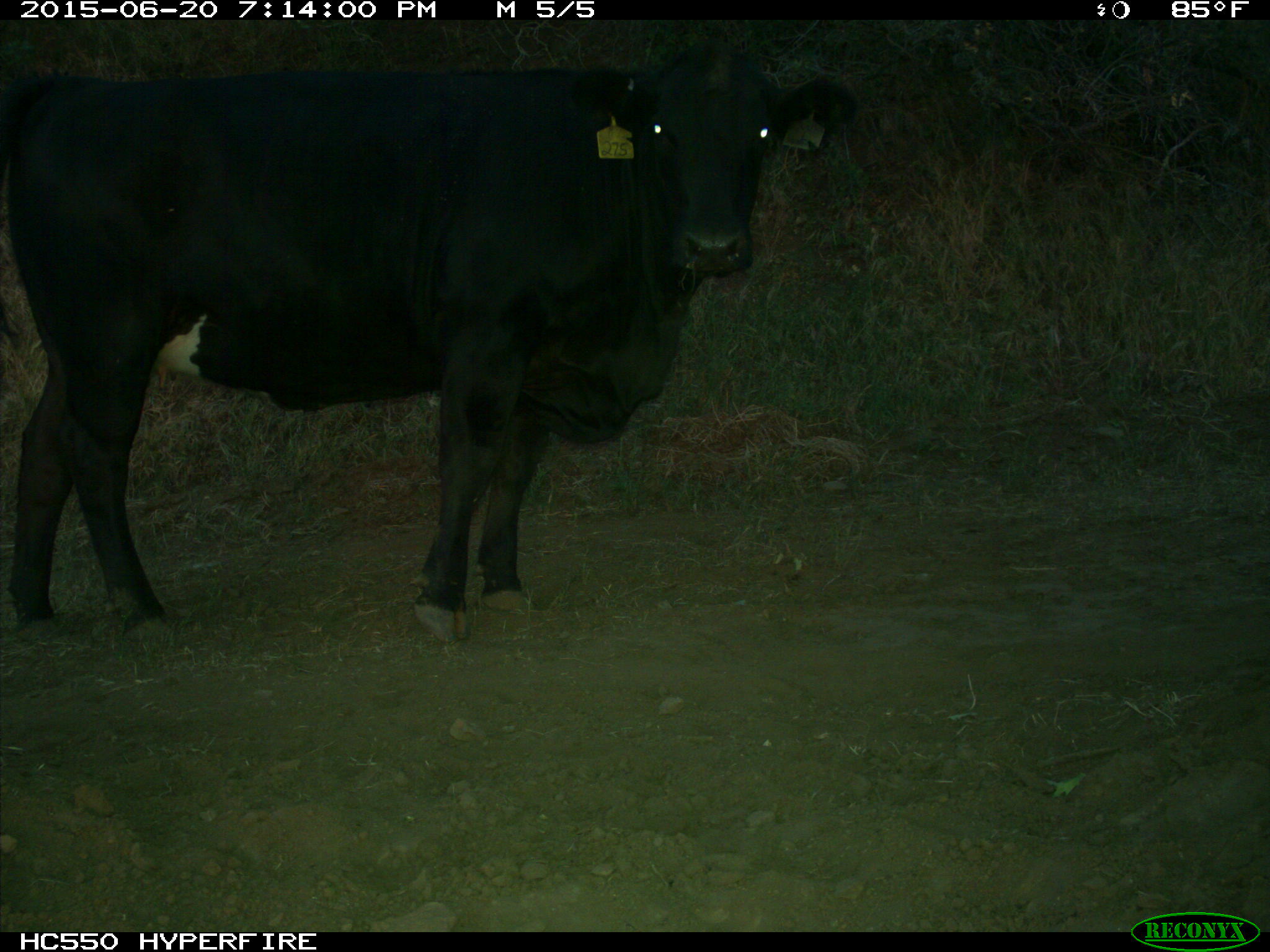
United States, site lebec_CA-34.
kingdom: Animalia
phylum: Chordata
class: Mammalia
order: Artiodactyla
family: Bovidae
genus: Bos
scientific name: Bos taurus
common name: domestic cow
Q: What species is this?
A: Bos taurus (domestic cow).